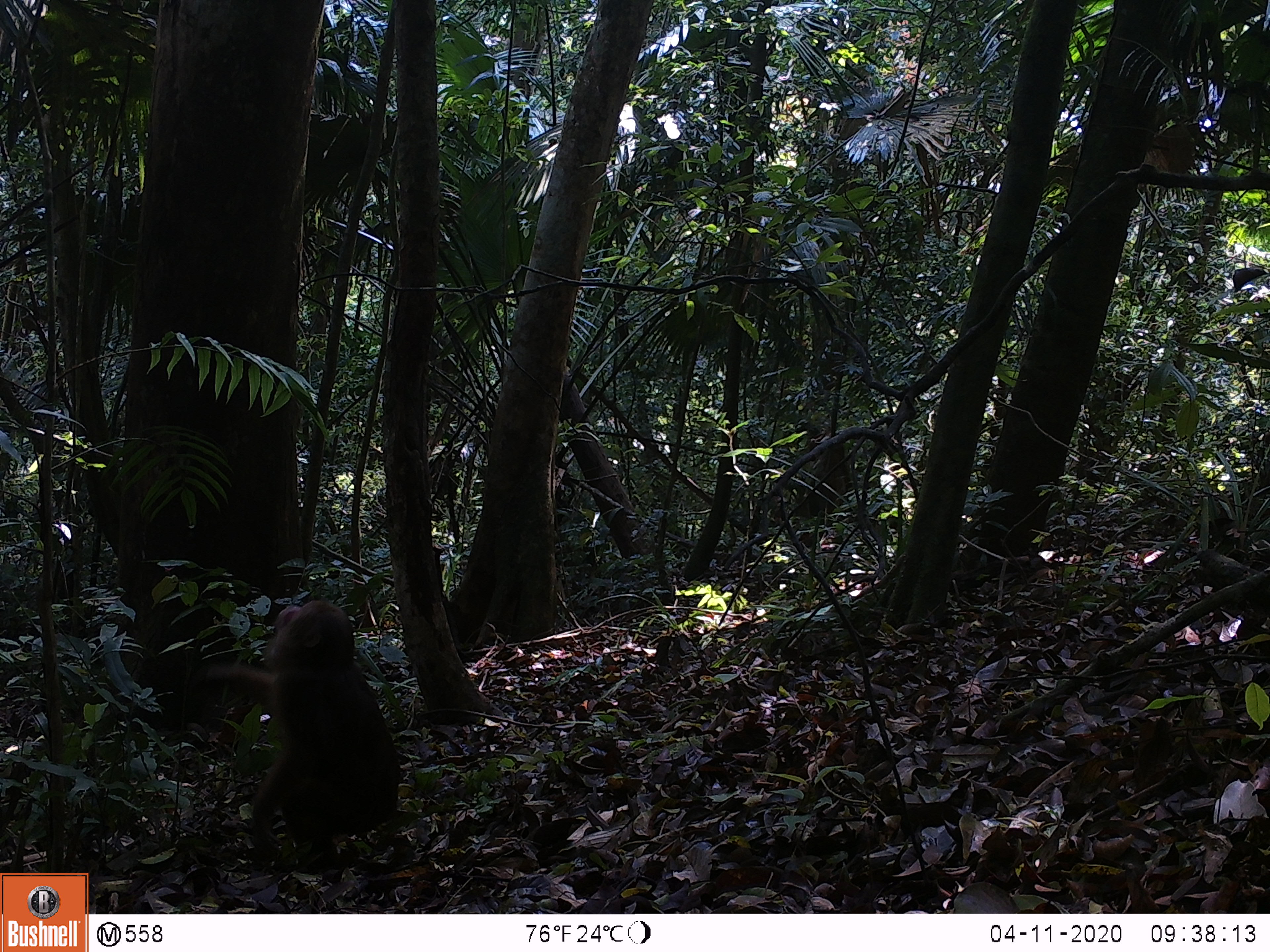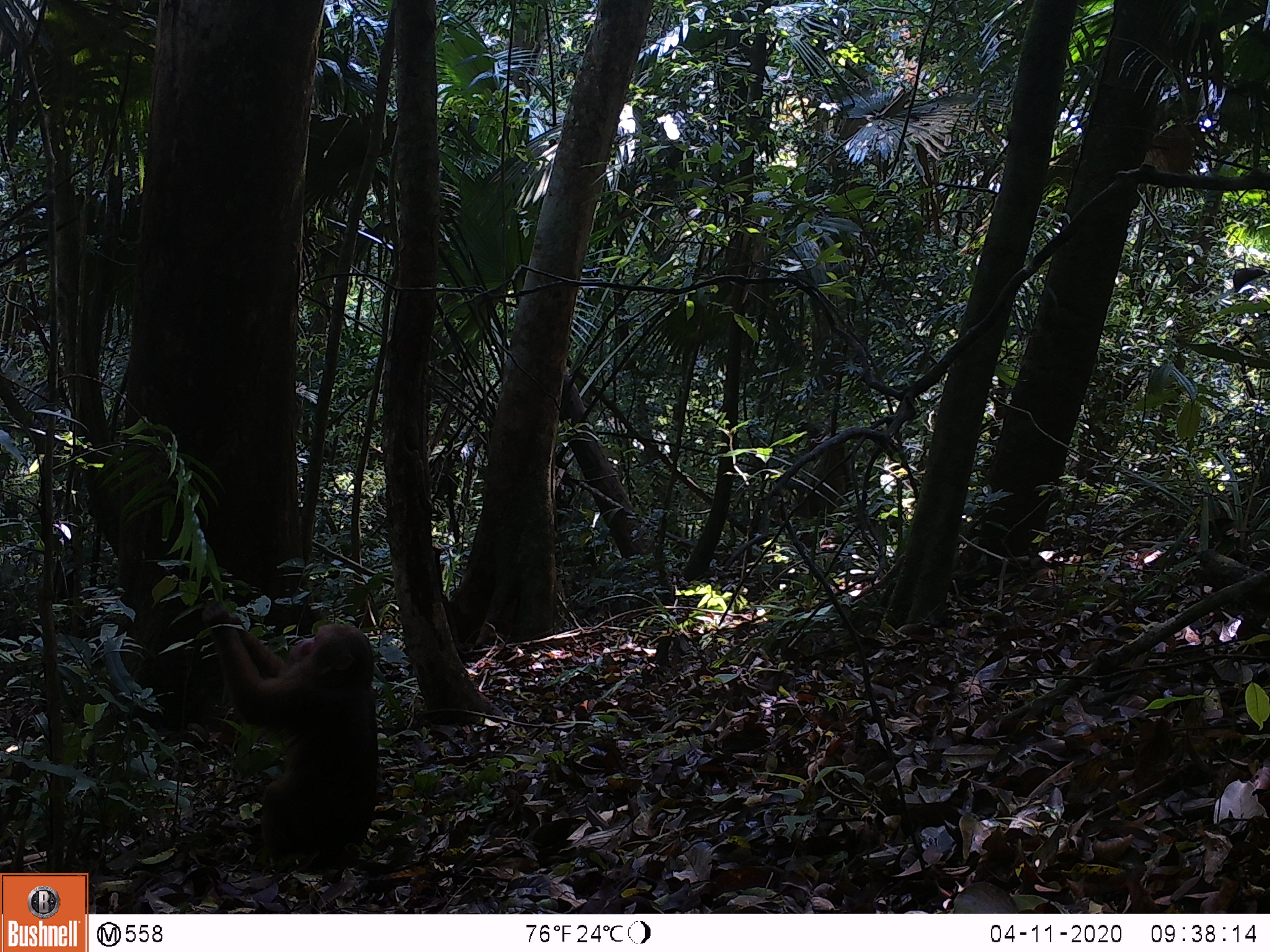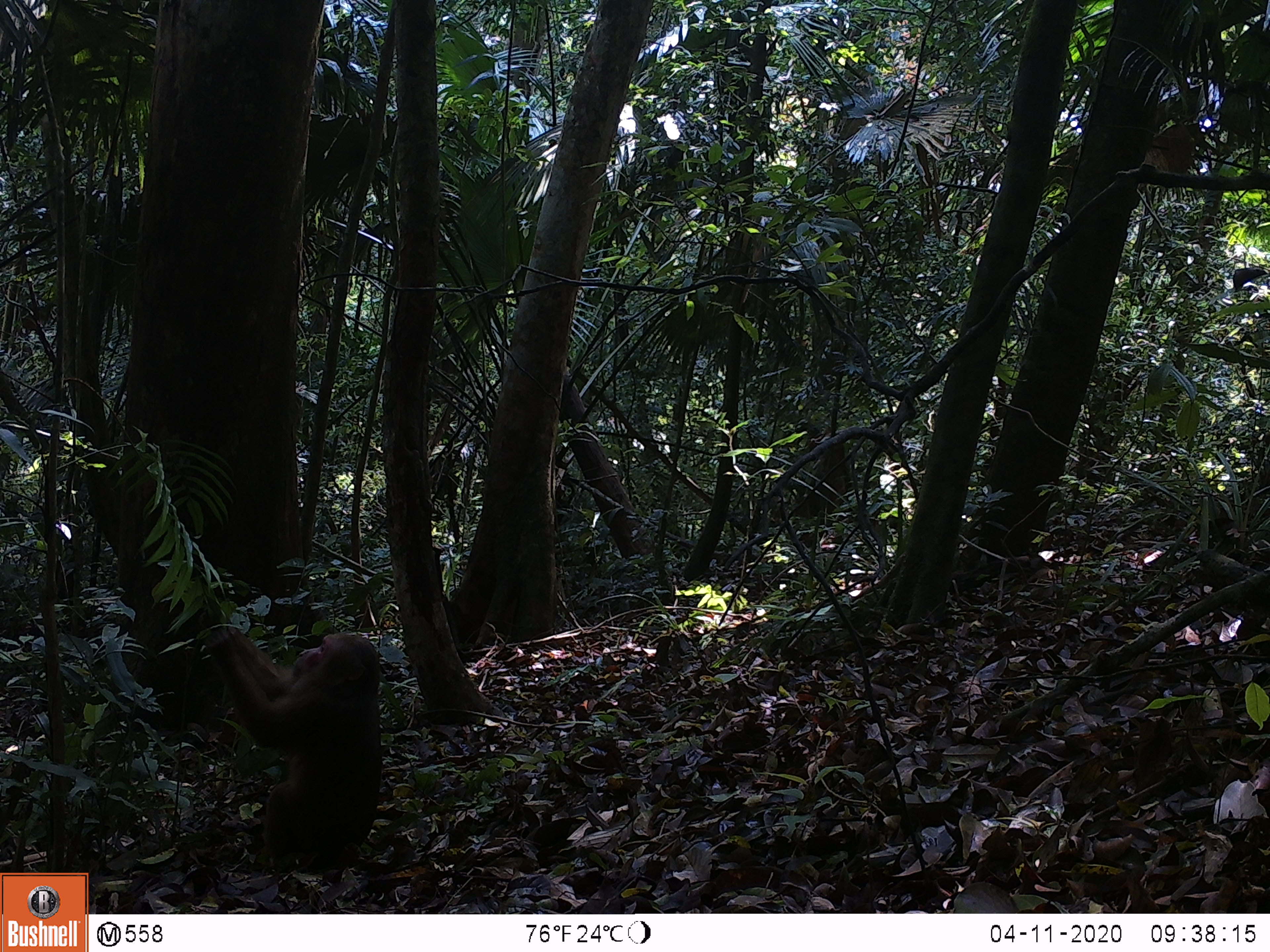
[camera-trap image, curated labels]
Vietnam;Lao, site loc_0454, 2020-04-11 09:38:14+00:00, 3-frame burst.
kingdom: Animalia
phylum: Chordata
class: Mammalia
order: Primates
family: Cercopithecidae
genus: Macaca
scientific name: Macaca arctoides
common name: stump-tailed macaque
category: stump tailed macaque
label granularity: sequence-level